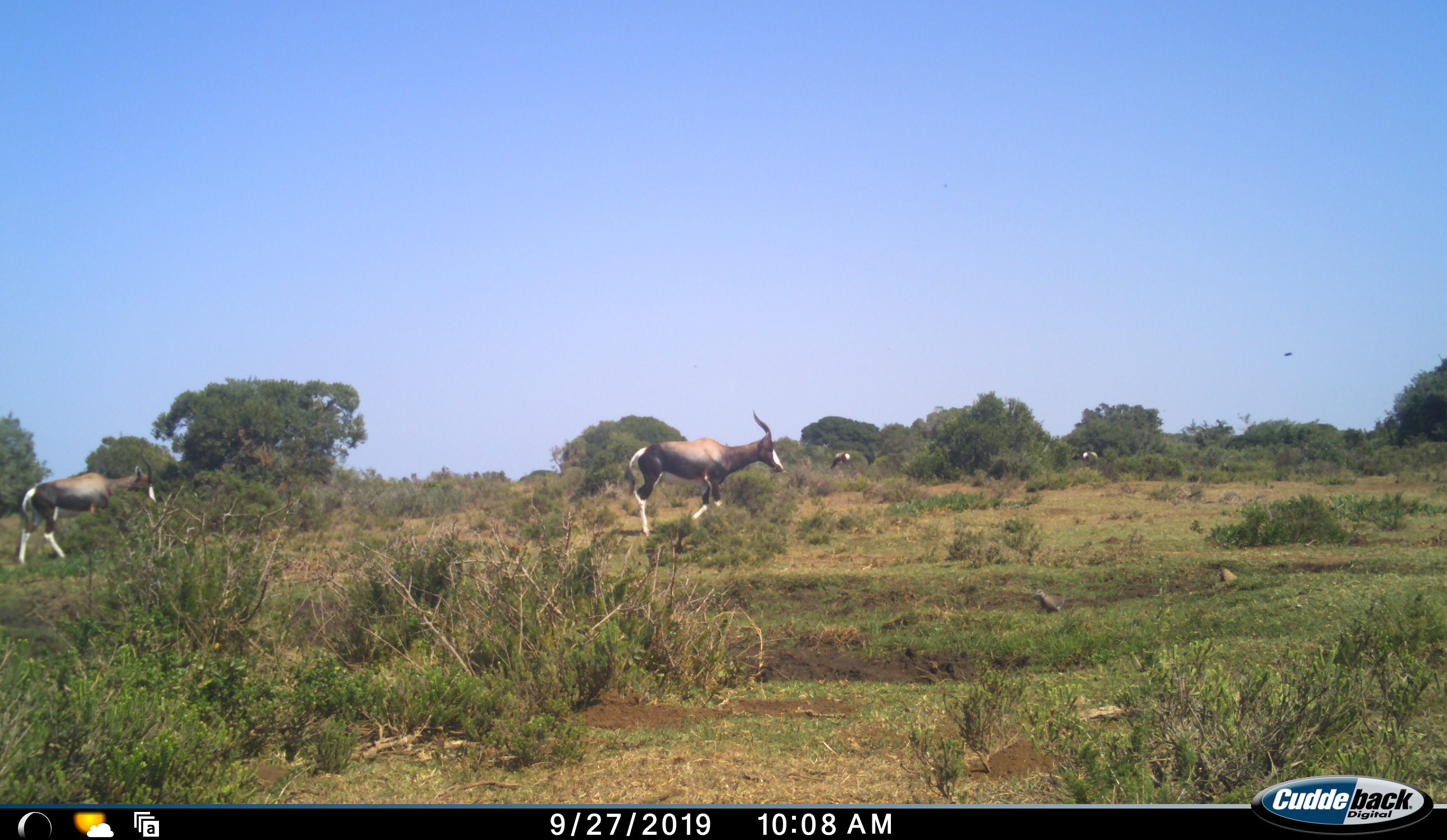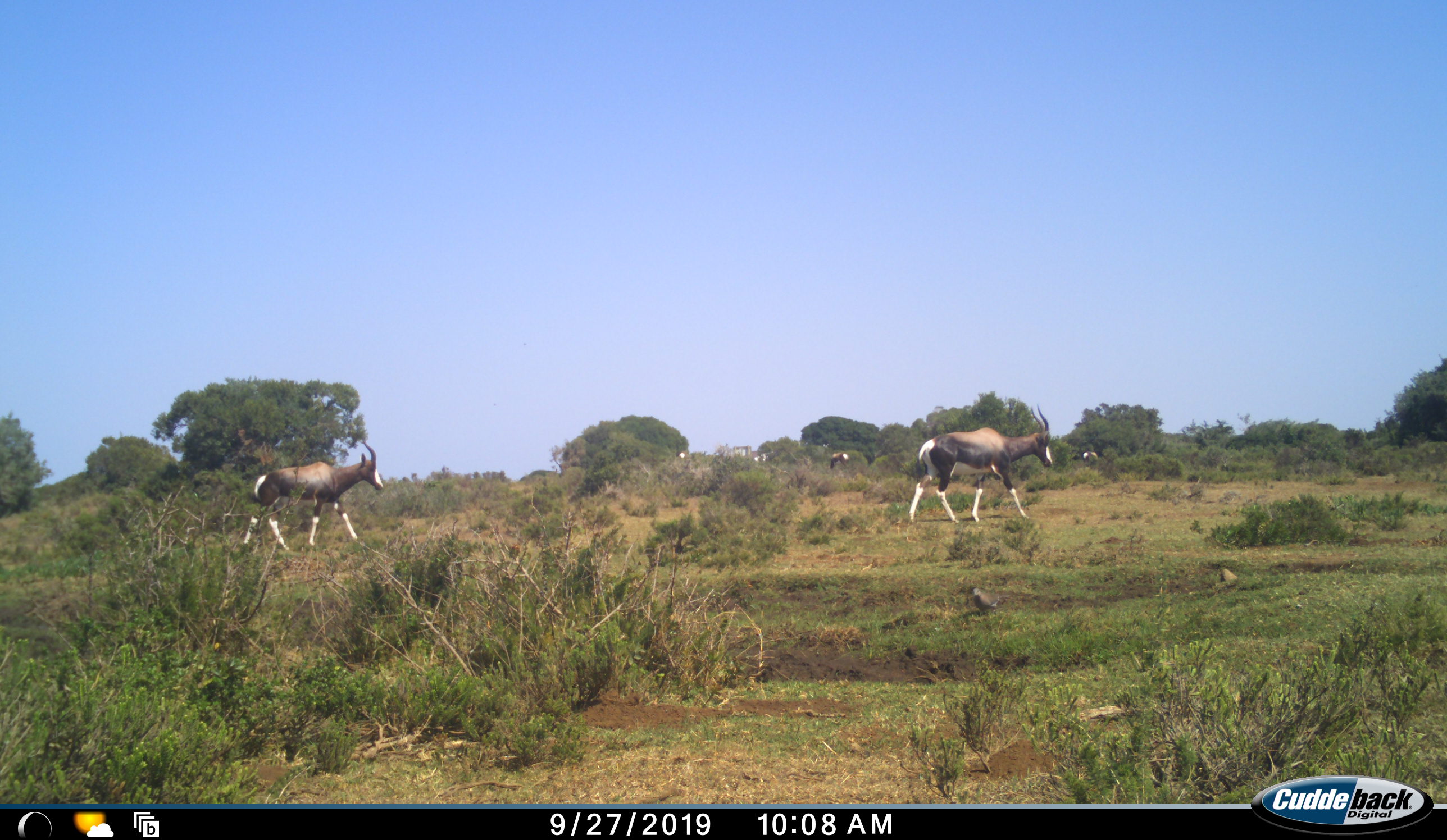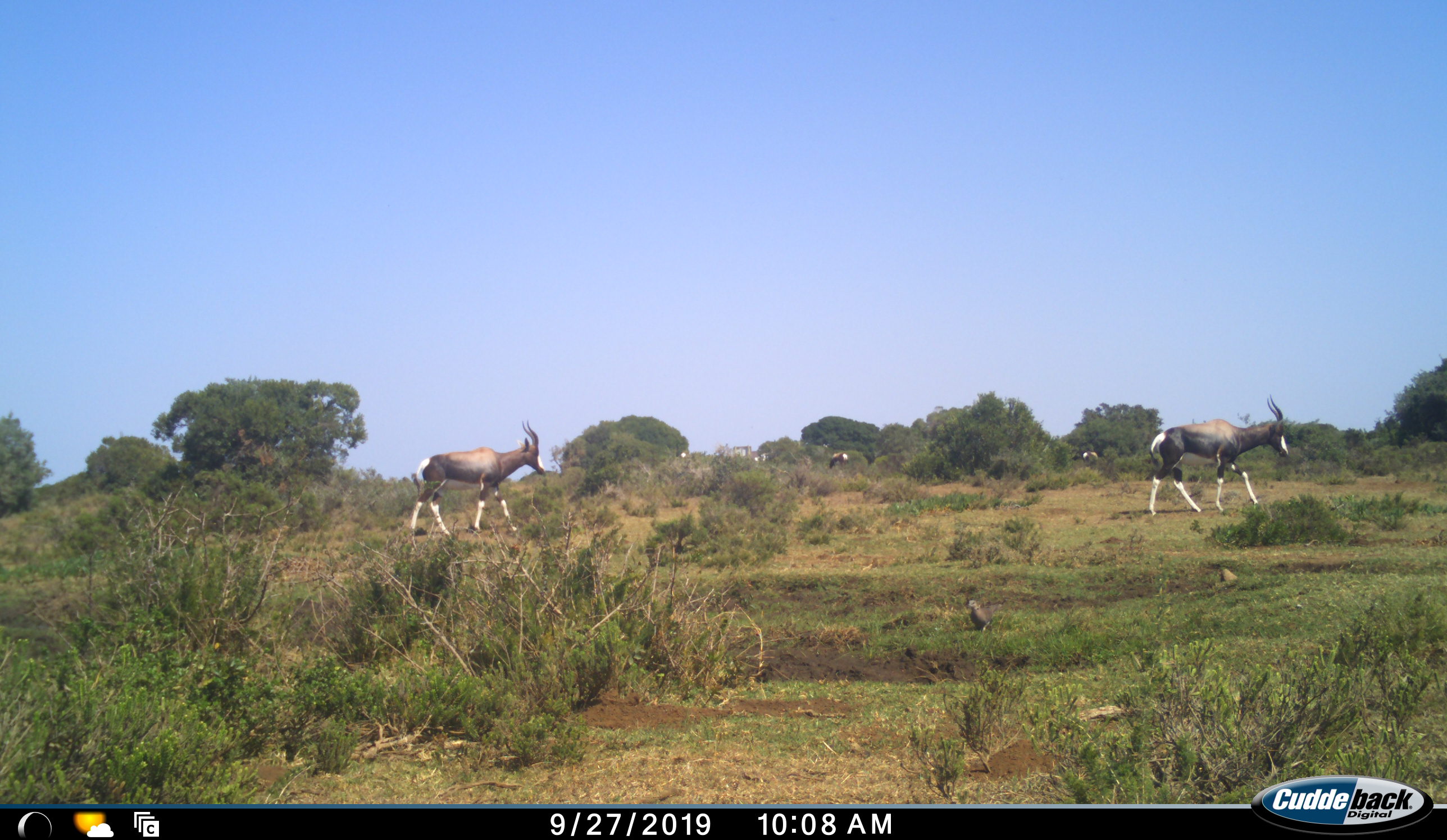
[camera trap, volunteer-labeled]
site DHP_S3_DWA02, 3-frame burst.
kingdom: Animalia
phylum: Chordata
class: Aves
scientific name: Aves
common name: bird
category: birdother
Birdother (bird) (Aves), count 2. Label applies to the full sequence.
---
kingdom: Animalia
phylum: Chordata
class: Mammalia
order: Artiodactyla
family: Bovidae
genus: Damaliscus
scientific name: Damaliscus pygargus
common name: bontebok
Bontebok (Damaliscus pygargus), count 4. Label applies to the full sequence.